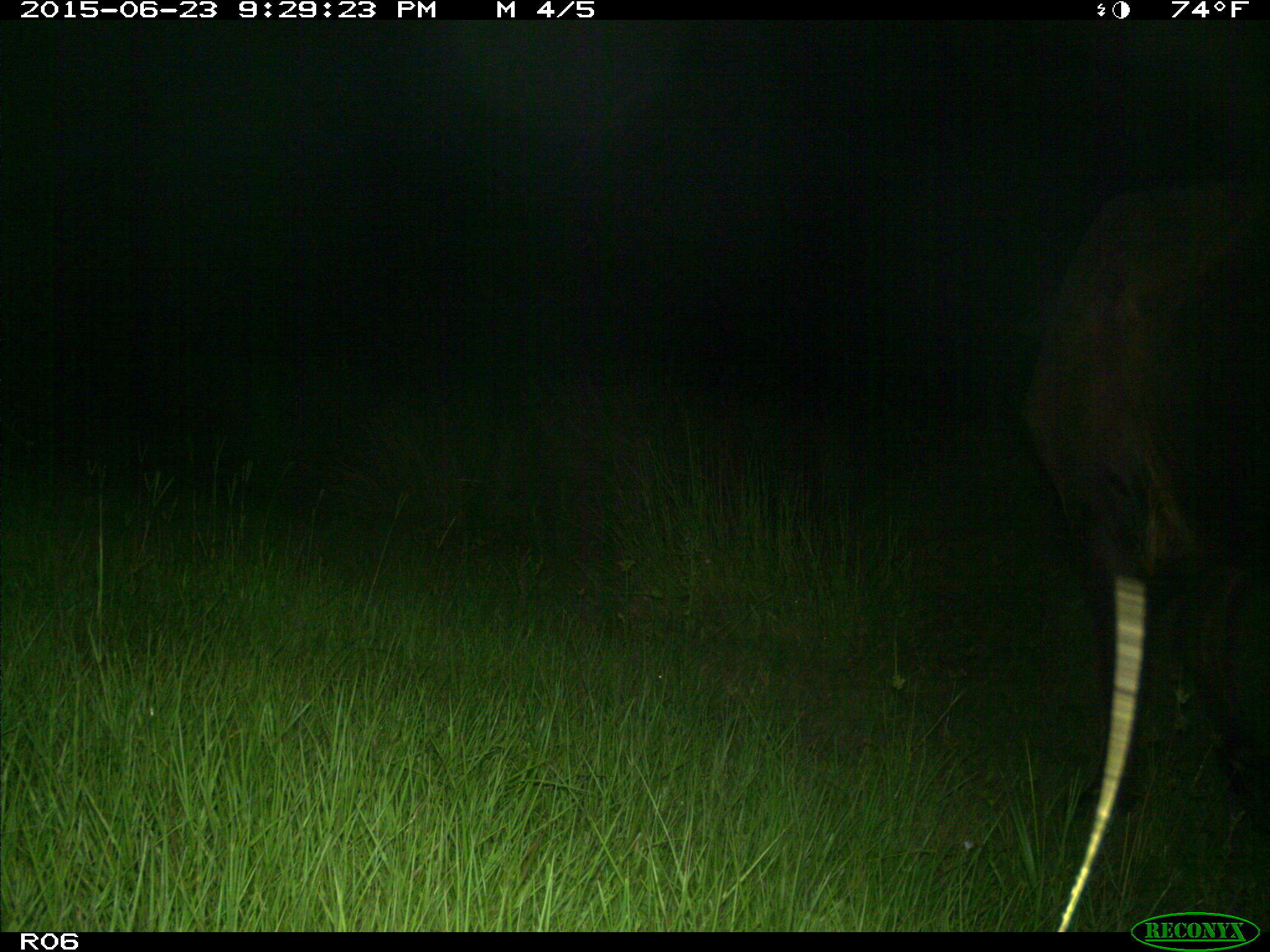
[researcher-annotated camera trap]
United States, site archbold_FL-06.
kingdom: Animalia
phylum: Chordata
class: Mammalia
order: Artiodactyla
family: Bovidae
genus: Bos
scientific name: Bos taurus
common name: domestic cow